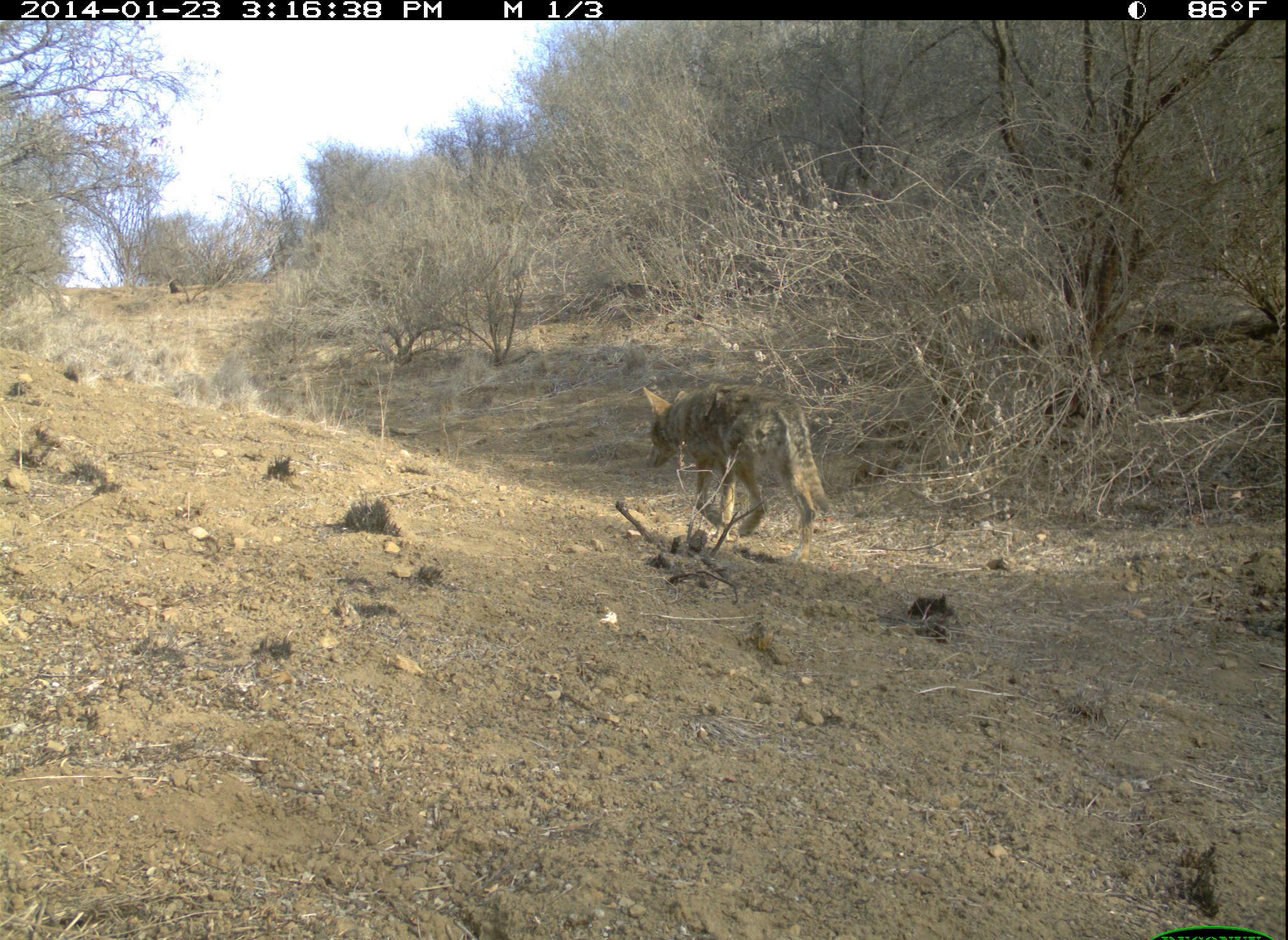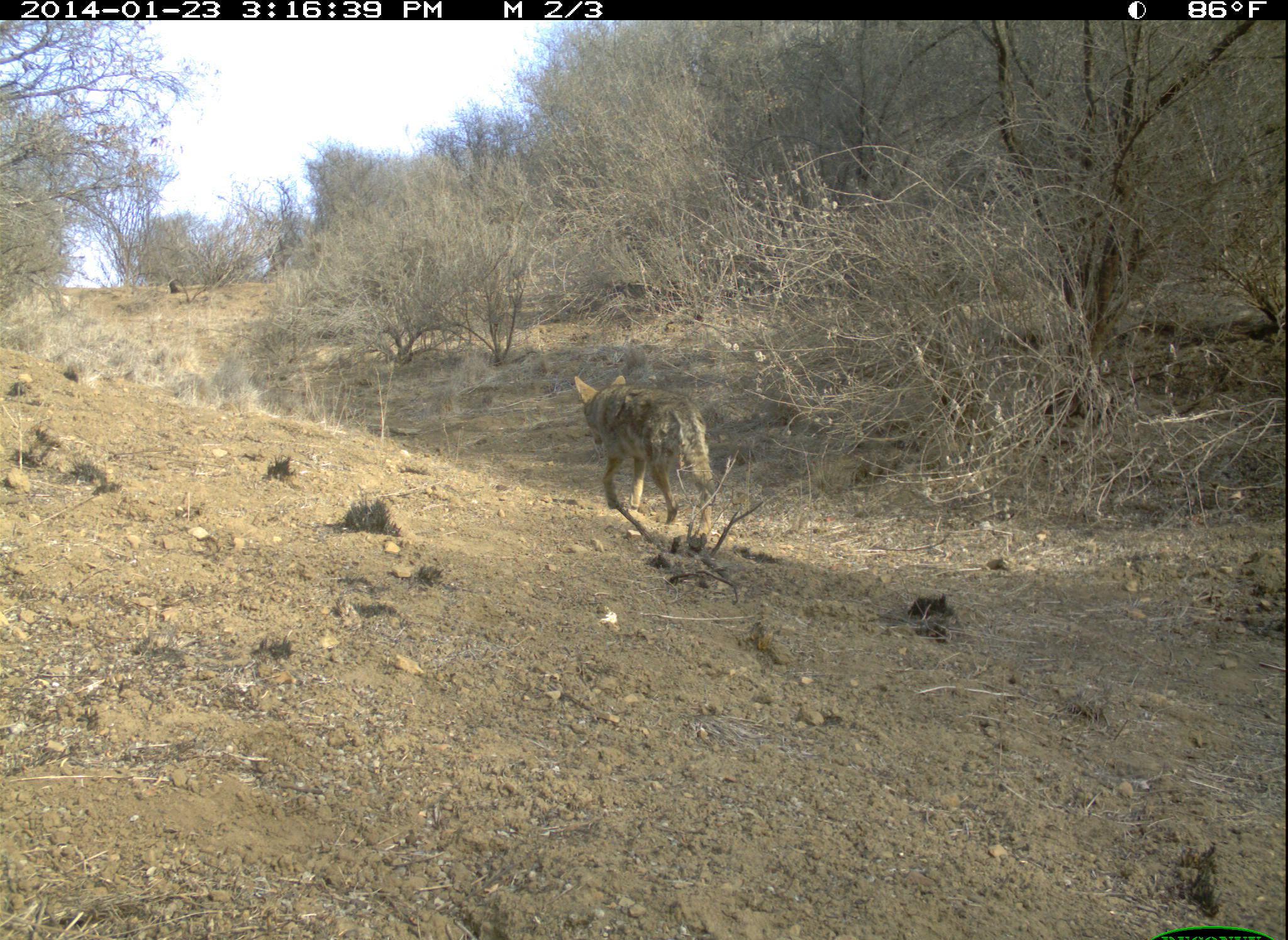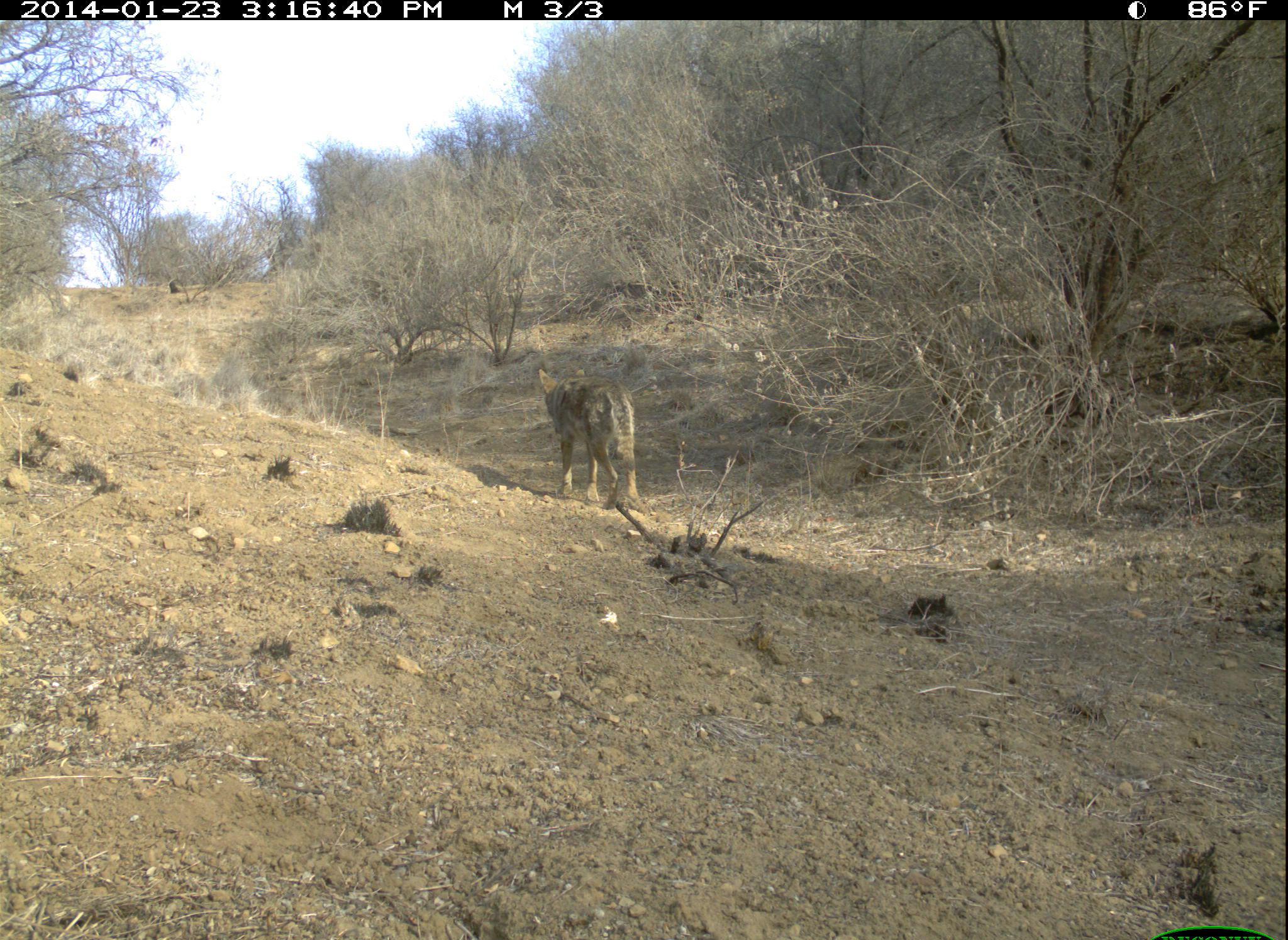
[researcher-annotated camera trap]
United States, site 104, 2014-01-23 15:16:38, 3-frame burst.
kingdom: Animalia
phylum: Chordata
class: Mammalia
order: Carnivora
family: Canidae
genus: Canis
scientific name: Canis latrans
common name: coyote